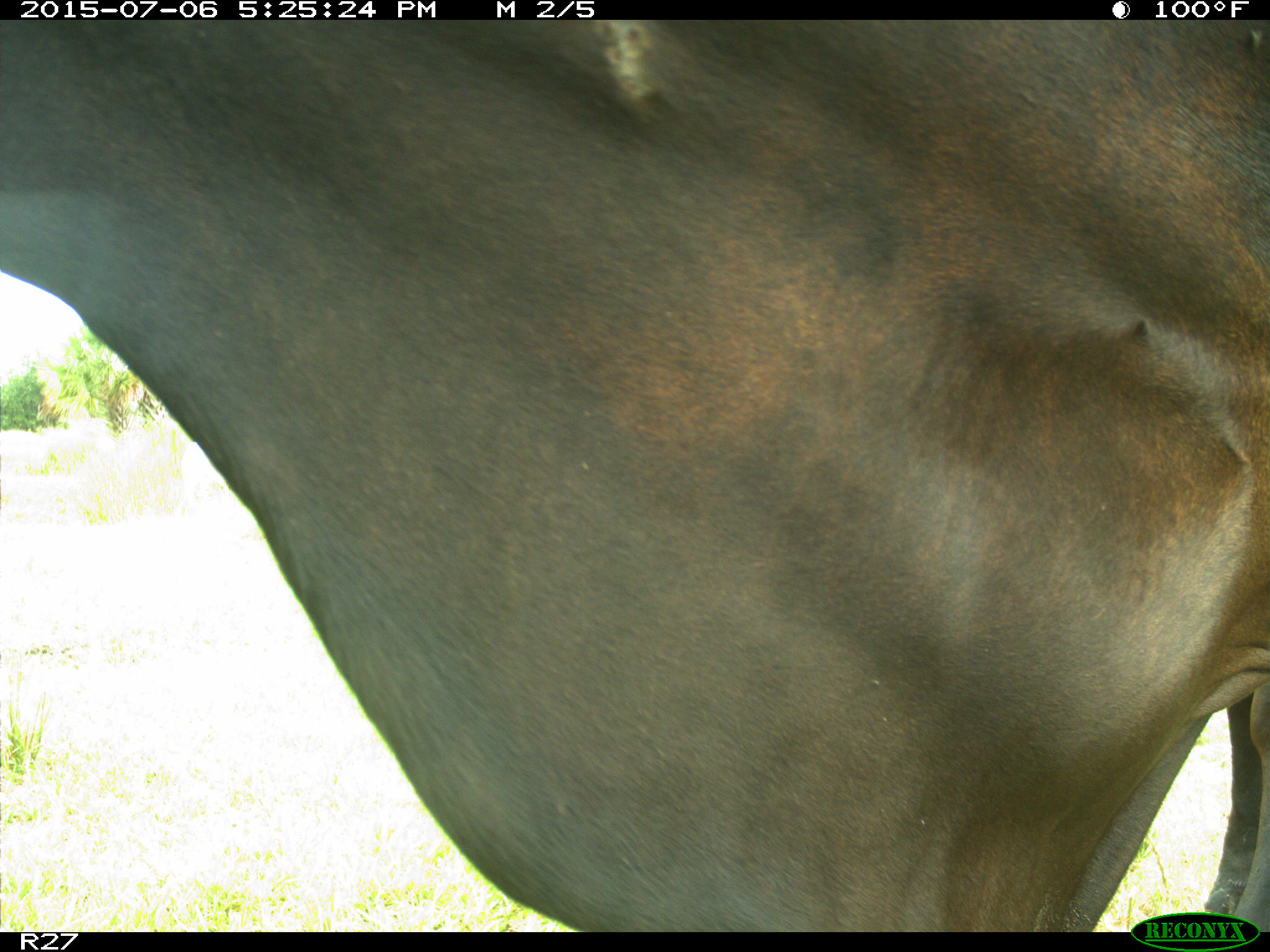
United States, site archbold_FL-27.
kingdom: Animalia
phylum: Chordata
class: Mammalia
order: Artiodactyla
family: Bovidae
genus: Bos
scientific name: Bos taurus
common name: domestic cow